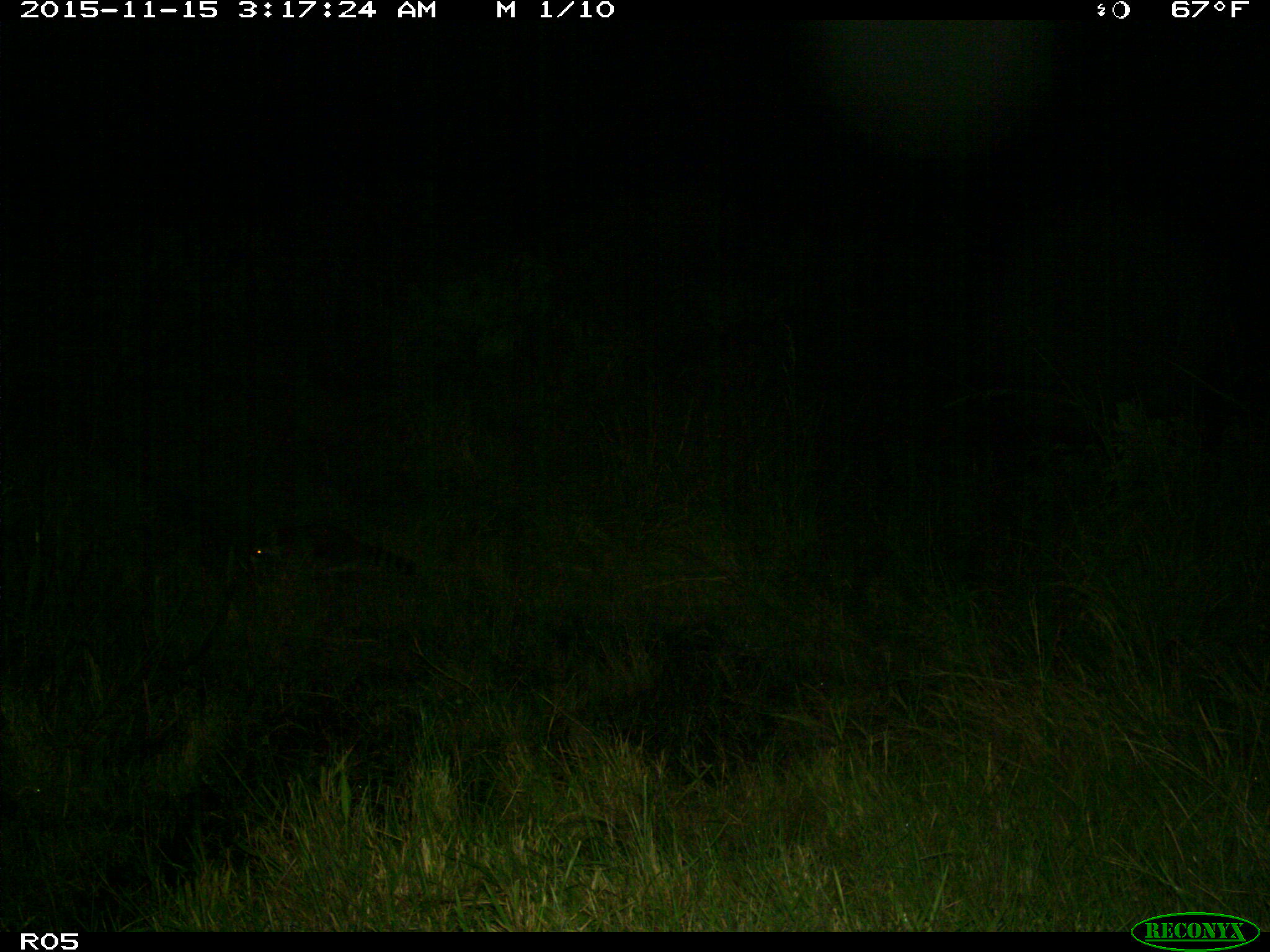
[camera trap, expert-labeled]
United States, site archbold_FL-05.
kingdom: Animalia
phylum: Chordata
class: Mammalia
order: Carnivora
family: Procyonidae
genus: Procyon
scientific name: Procyon lotor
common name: common raccoon